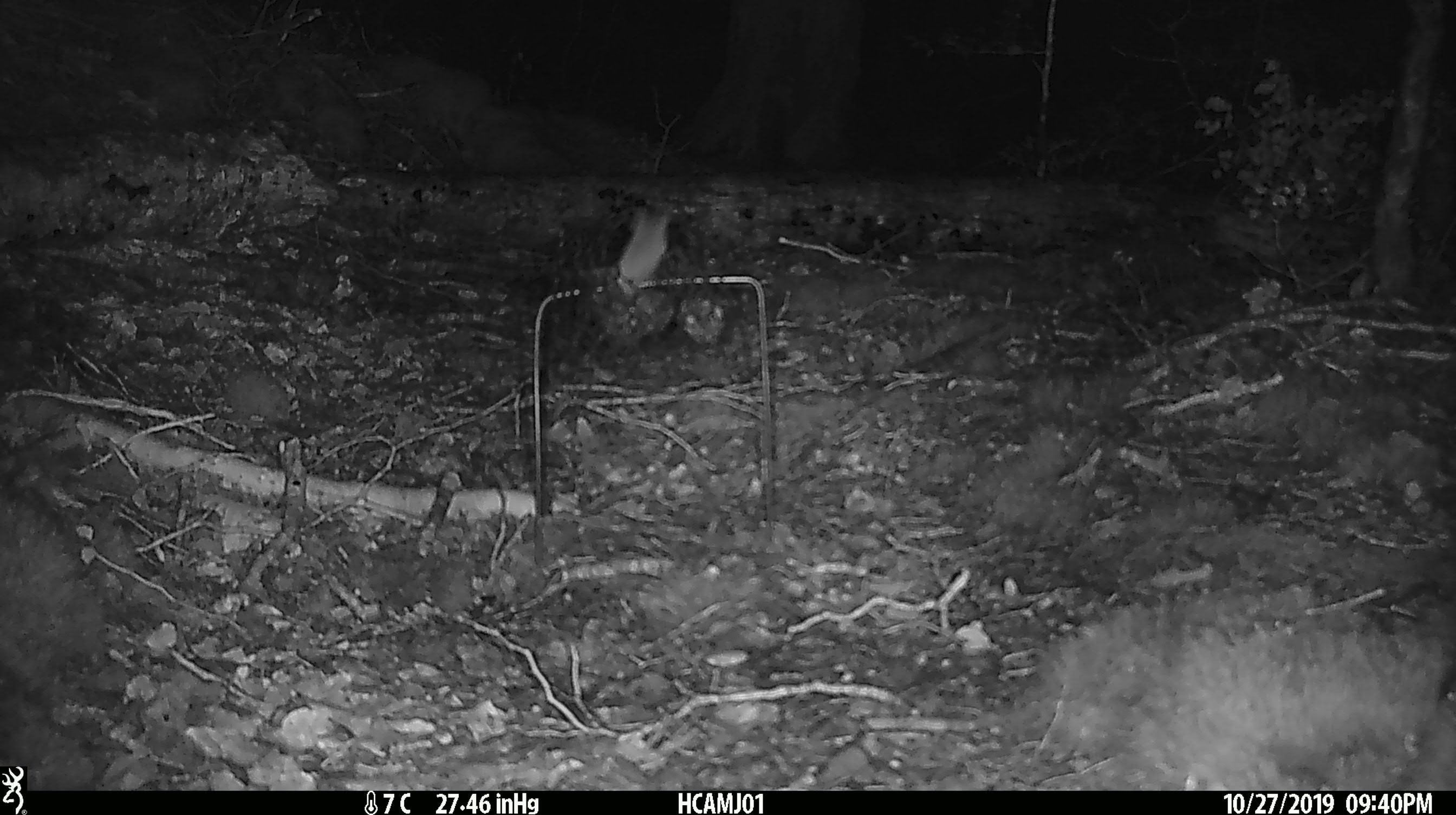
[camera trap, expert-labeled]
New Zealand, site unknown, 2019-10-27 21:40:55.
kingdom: Animalia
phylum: Chordata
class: Mammalia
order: Rodentia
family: Muridae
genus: Mus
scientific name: Mus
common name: mouse